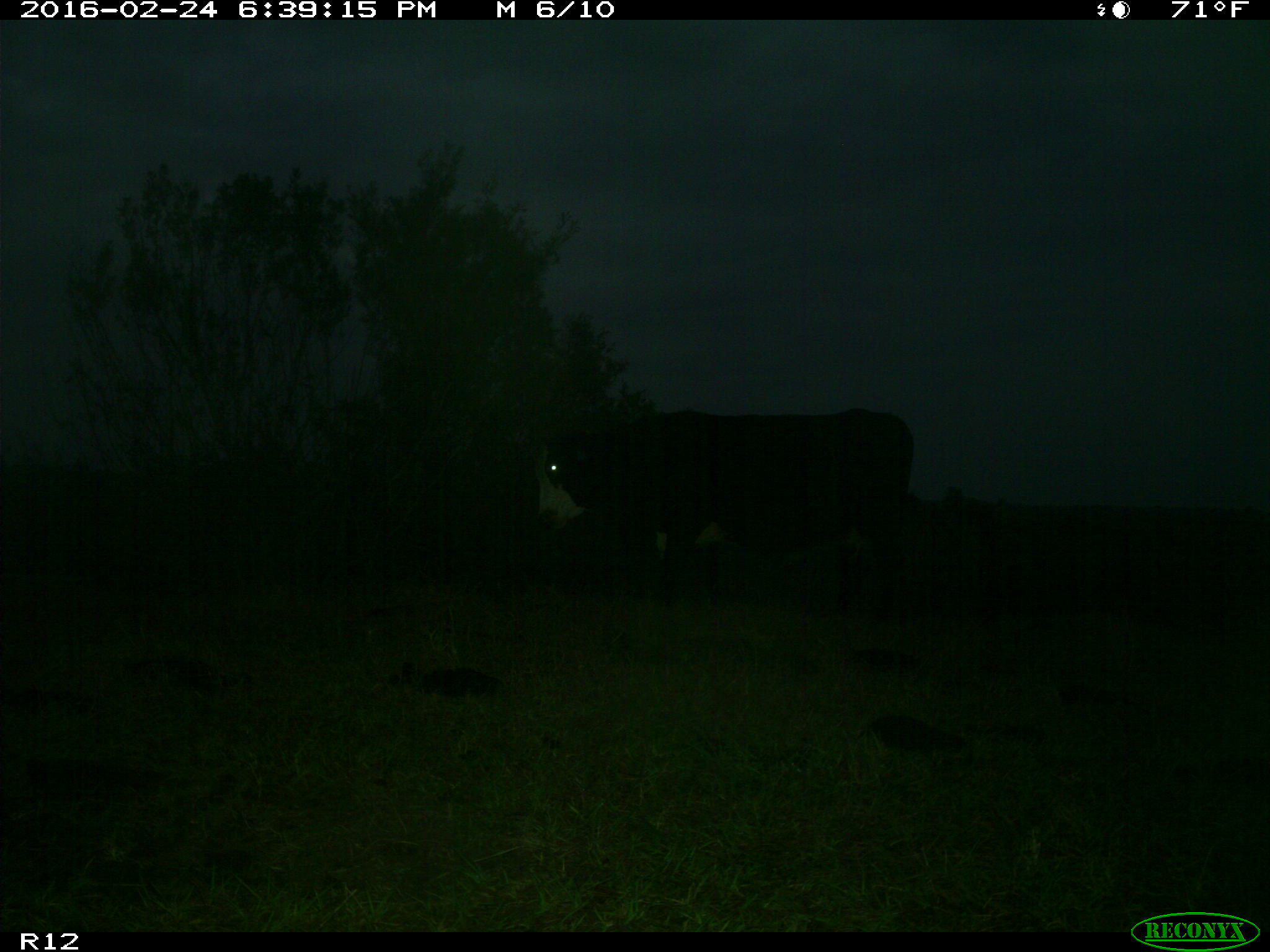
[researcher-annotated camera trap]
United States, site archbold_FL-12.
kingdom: Animalia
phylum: Chordata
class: Mammalia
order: Artiodactyla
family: Bovidae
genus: Bos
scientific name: Bos taurus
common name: domestic cow